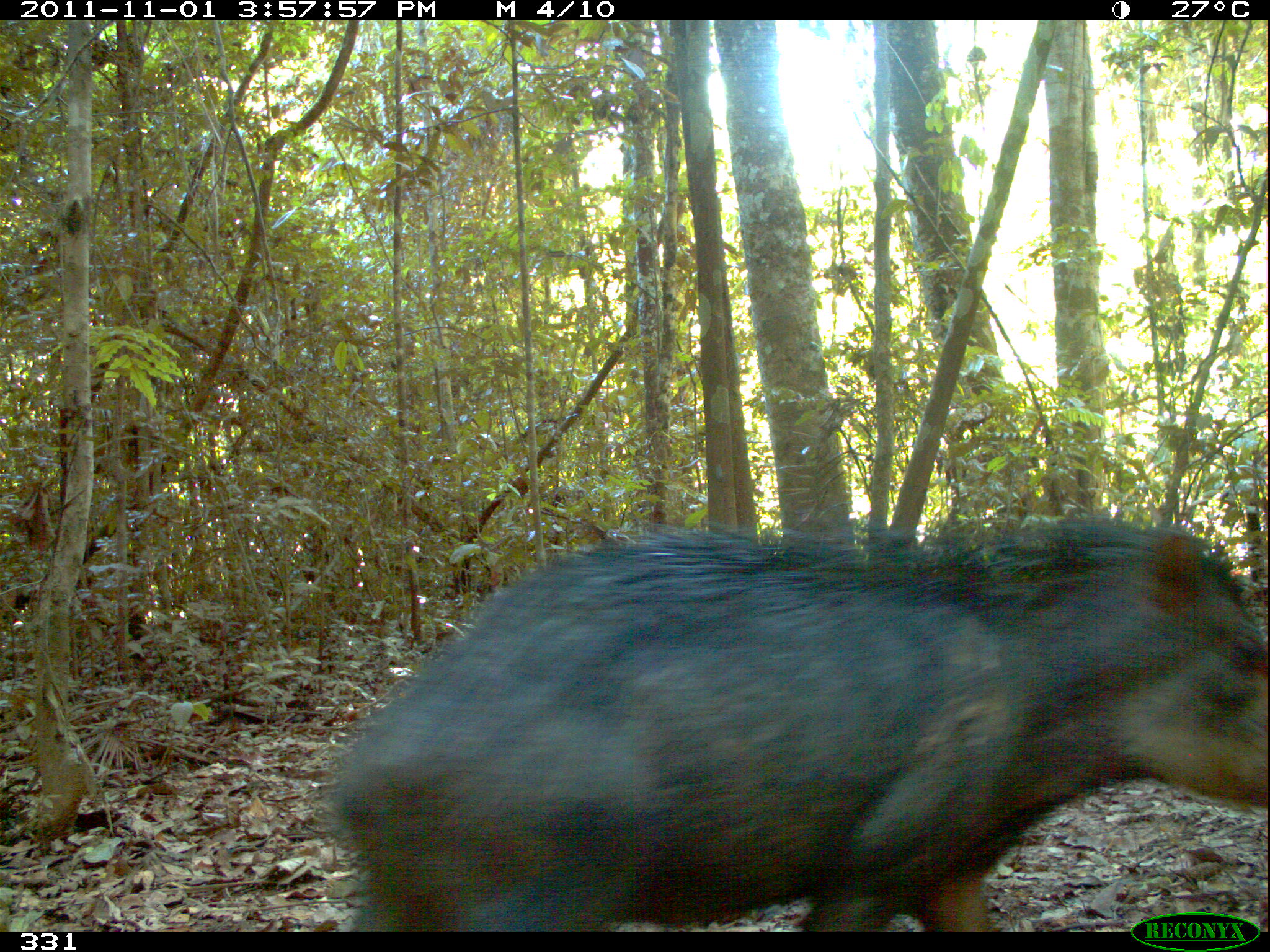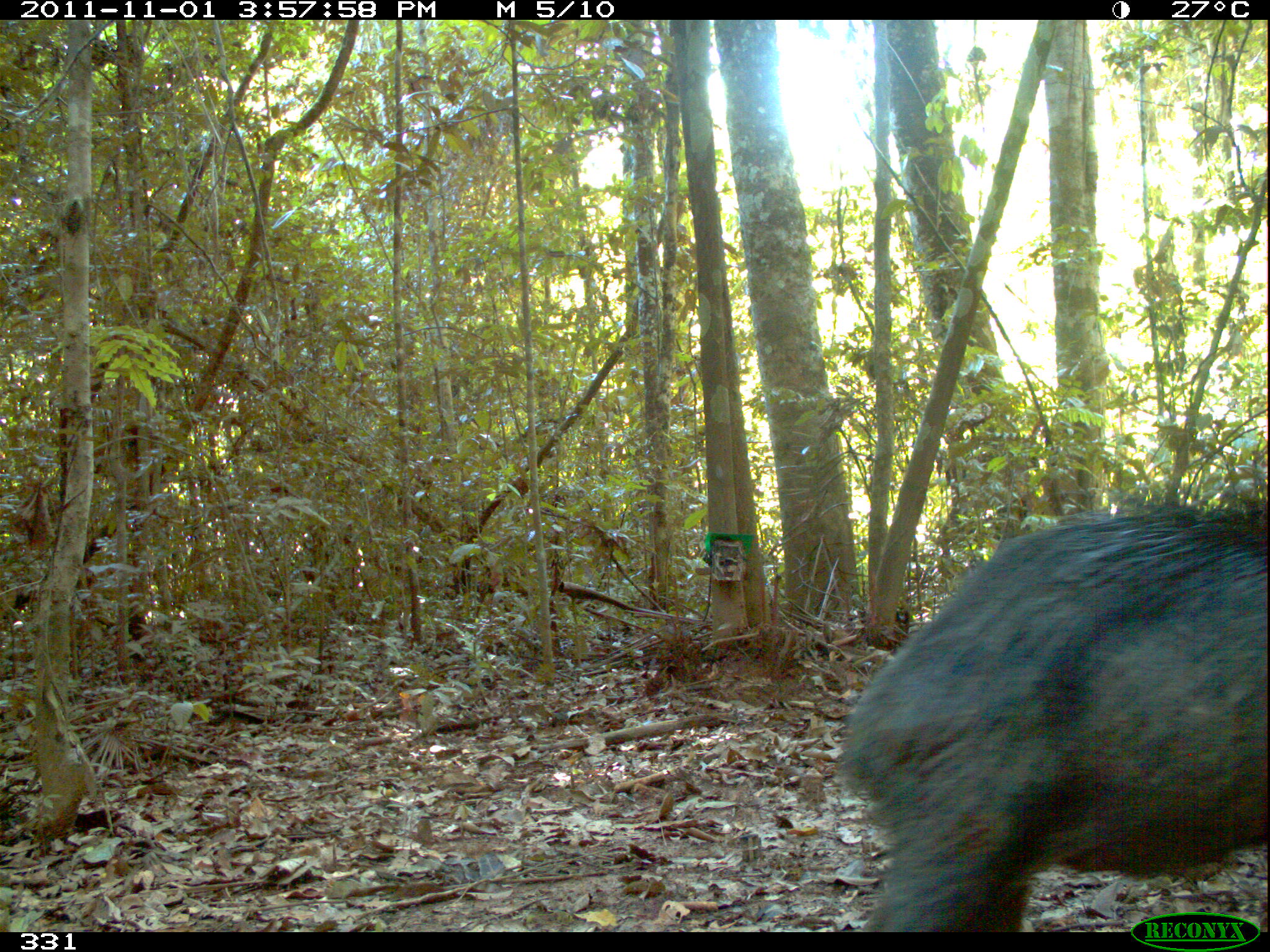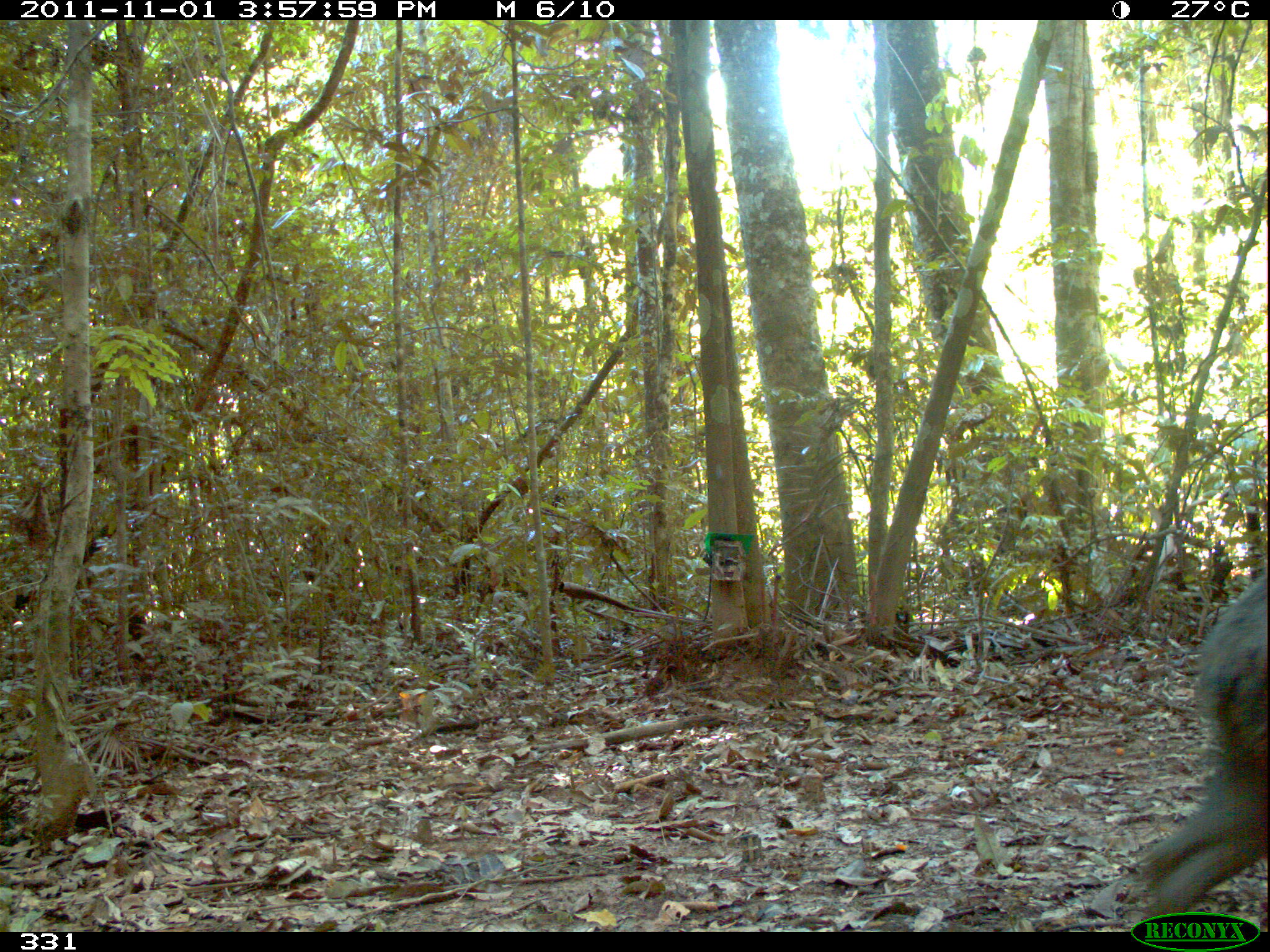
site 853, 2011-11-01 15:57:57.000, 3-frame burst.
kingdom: Animalia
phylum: Chordata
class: Mammalia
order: Artiodactyla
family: Tayassuidae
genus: Tayassu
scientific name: Tayassu pecari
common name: white-lipped peccary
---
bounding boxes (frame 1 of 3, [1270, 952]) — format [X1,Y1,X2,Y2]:
tayassu pecari: [326,513,1270,932]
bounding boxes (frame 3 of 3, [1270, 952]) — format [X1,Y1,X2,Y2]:
tayassu pecari: [1134,571,1270,932]